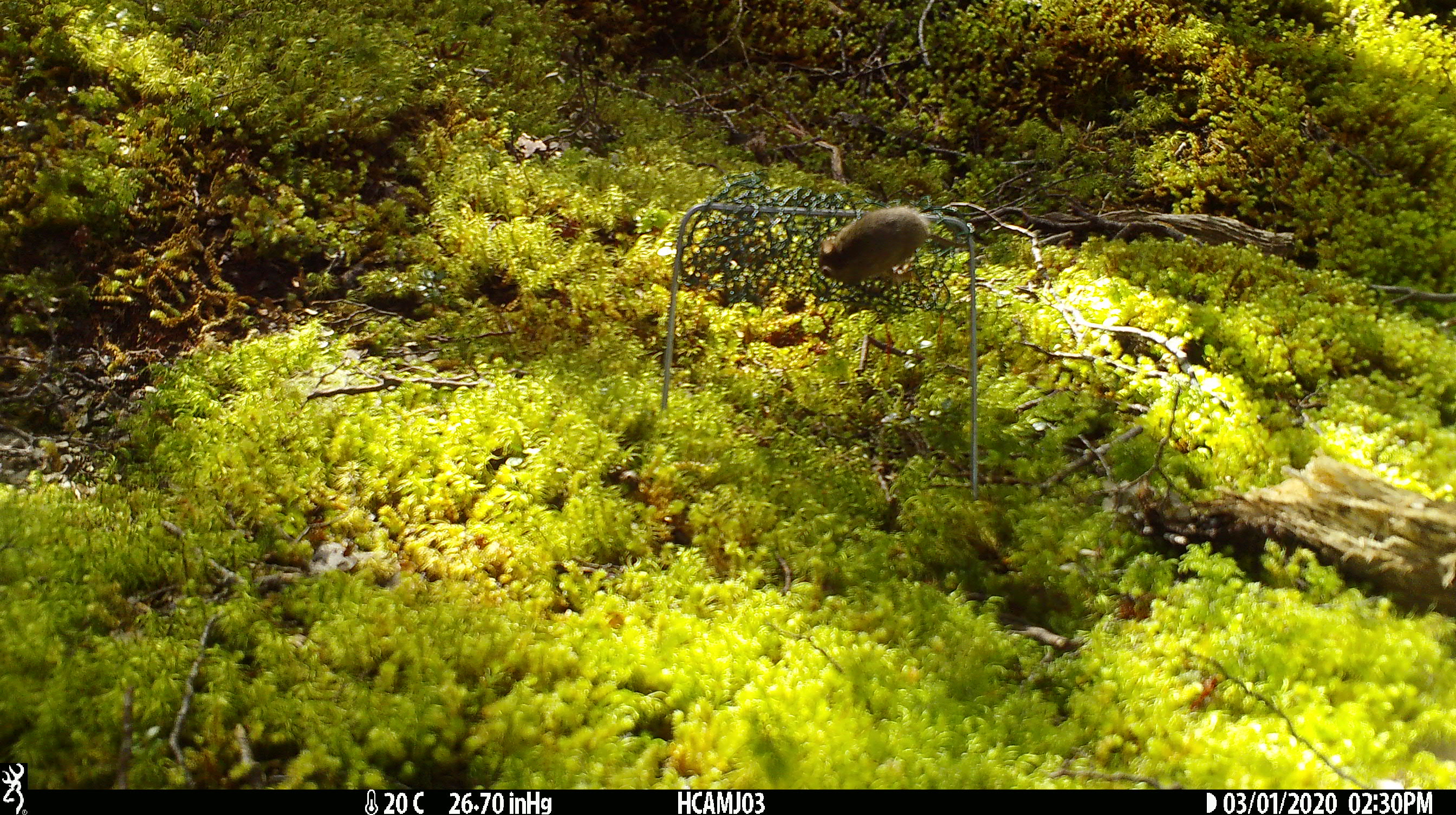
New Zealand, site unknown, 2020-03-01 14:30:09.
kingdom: Animalia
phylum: Chordata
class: Mammalia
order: Rodentia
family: Muridae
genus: Mus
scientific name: Mus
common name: mouse